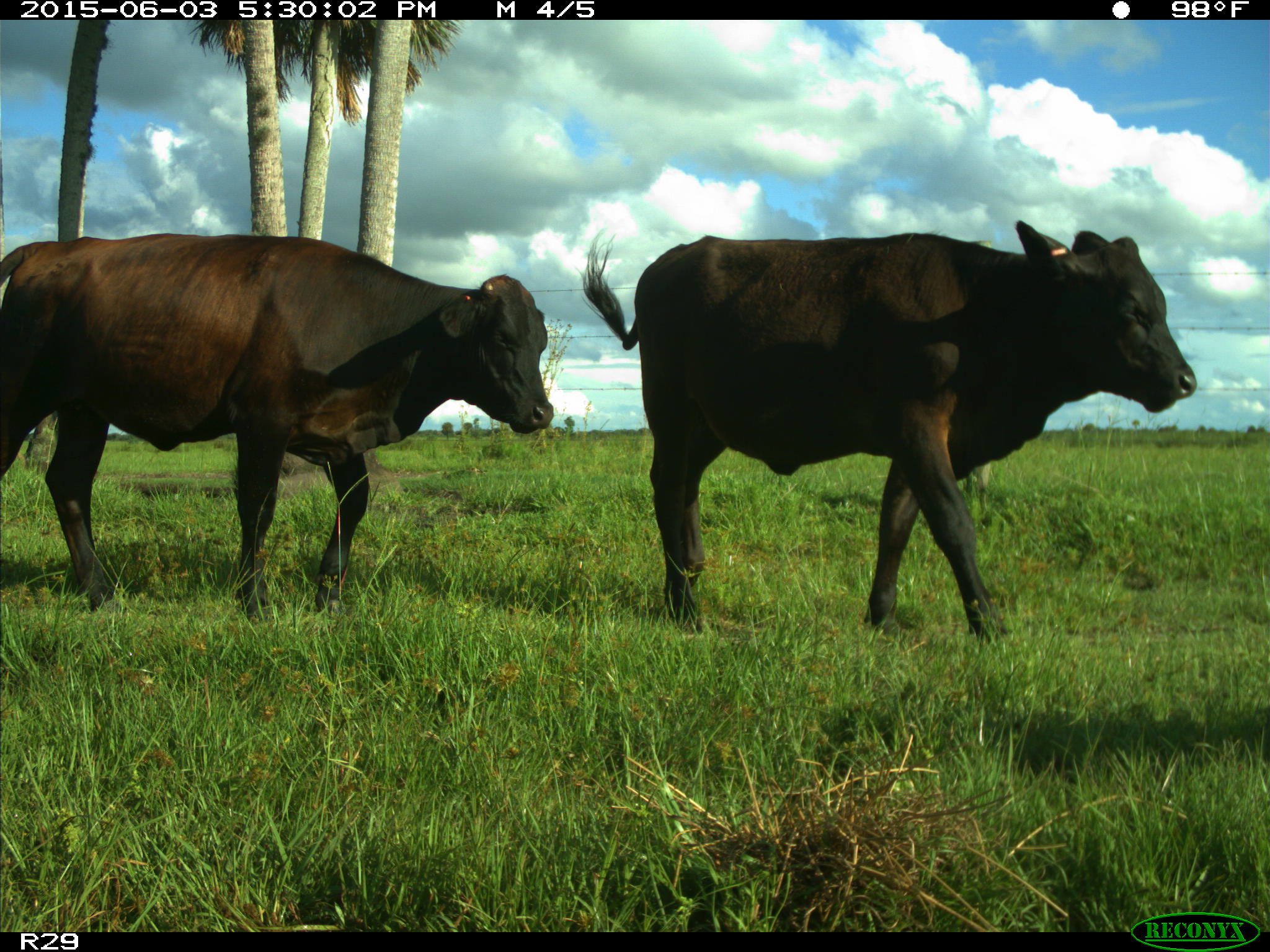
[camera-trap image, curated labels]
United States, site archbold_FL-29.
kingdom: Animalia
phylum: Chordata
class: Mammalia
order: Artiodactyla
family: Bovidae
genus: Bos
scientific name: Bos taurus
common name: domestic cow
Bos taurus (domestic cow).